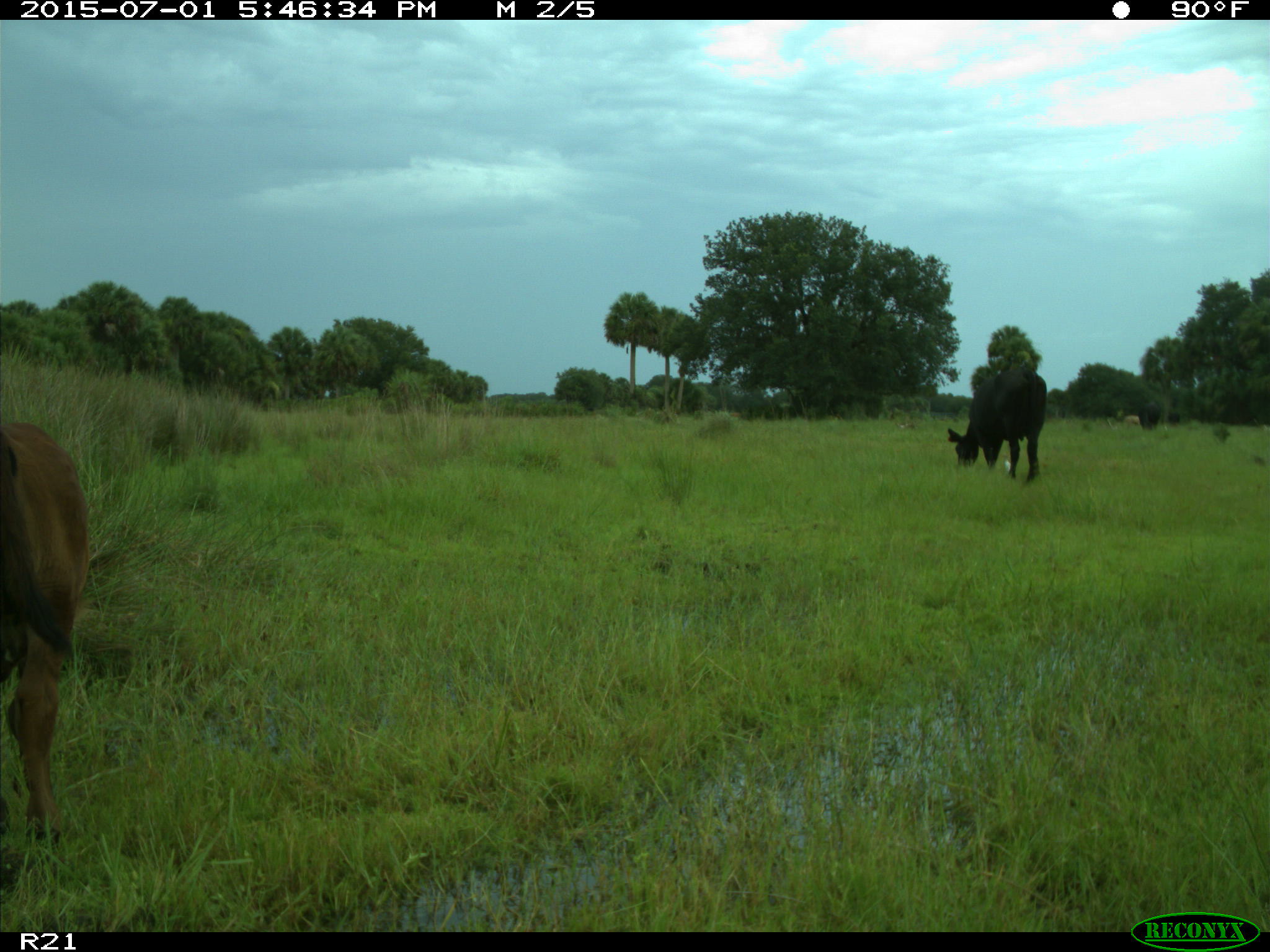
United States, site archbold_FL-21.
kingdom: Animalia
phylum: Chordata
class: Mammalia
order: Artiodactyla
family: Bovidae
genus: Bos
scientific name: Bos taurus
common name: domestic cow